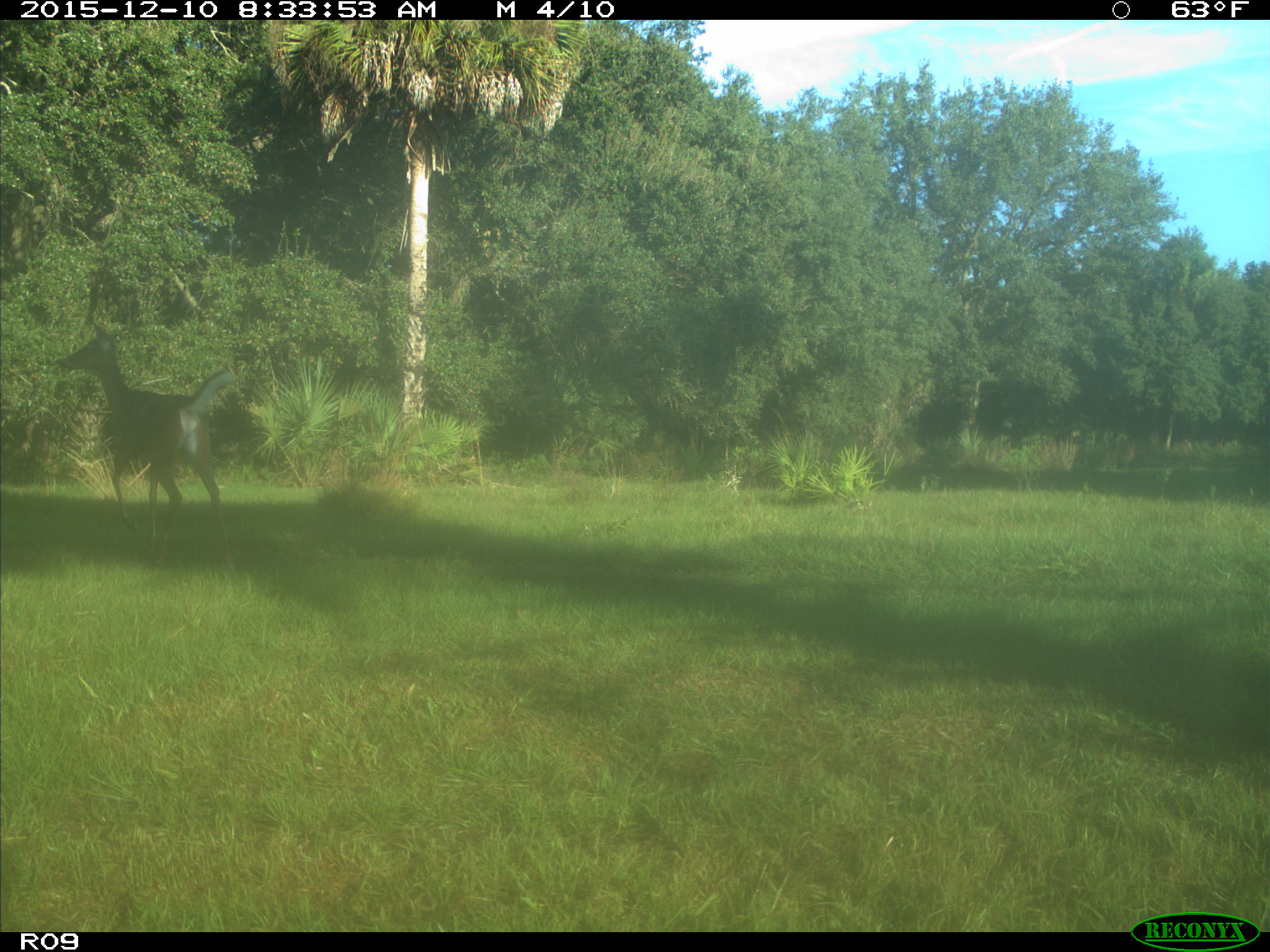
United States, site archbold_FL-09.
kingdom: Animalia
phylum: Chordata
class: Mammalia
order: Artiodactyla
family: Cervidae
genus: Odocoileus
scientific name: Odocoileus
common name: deer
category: unidentified deer